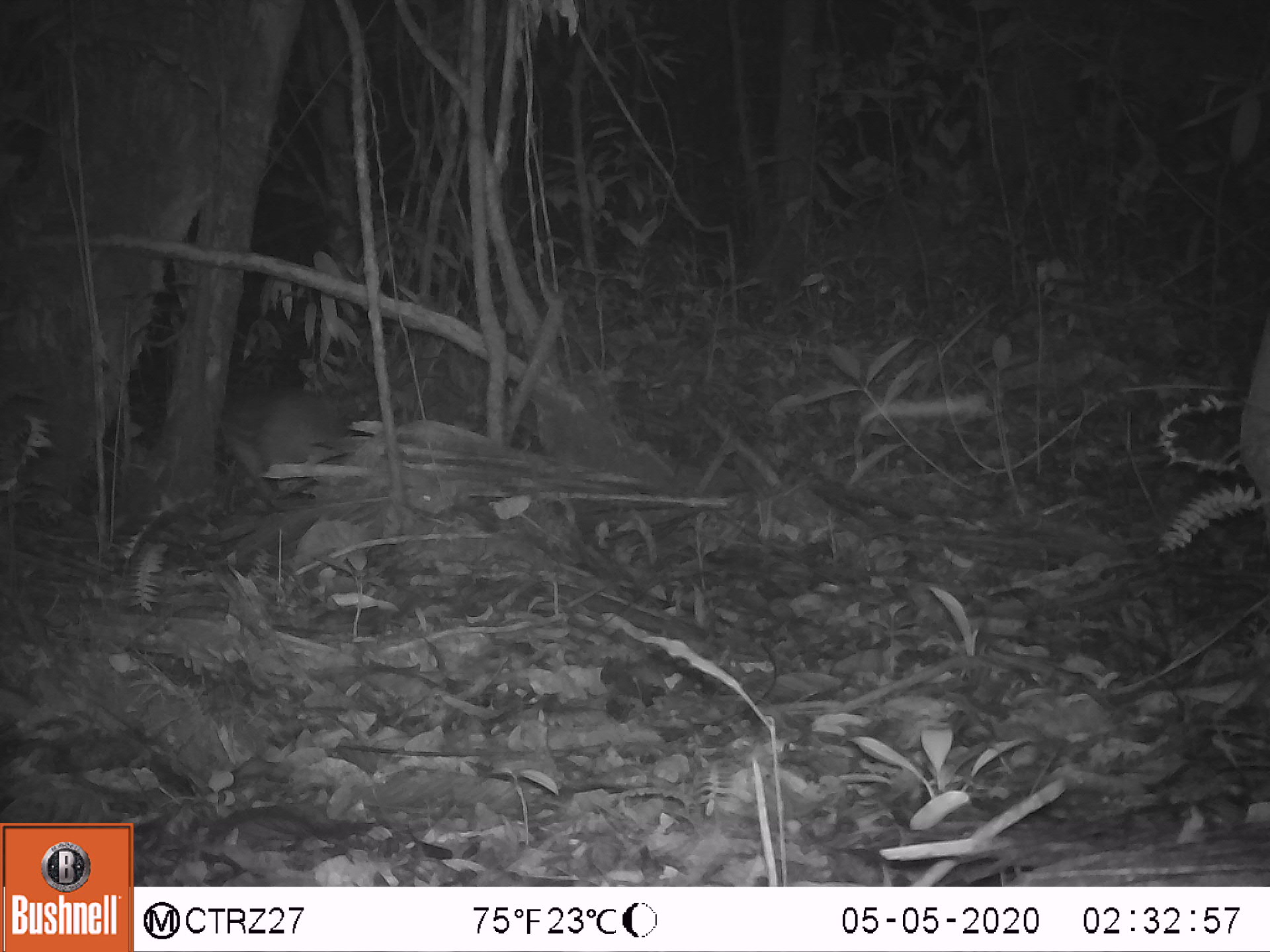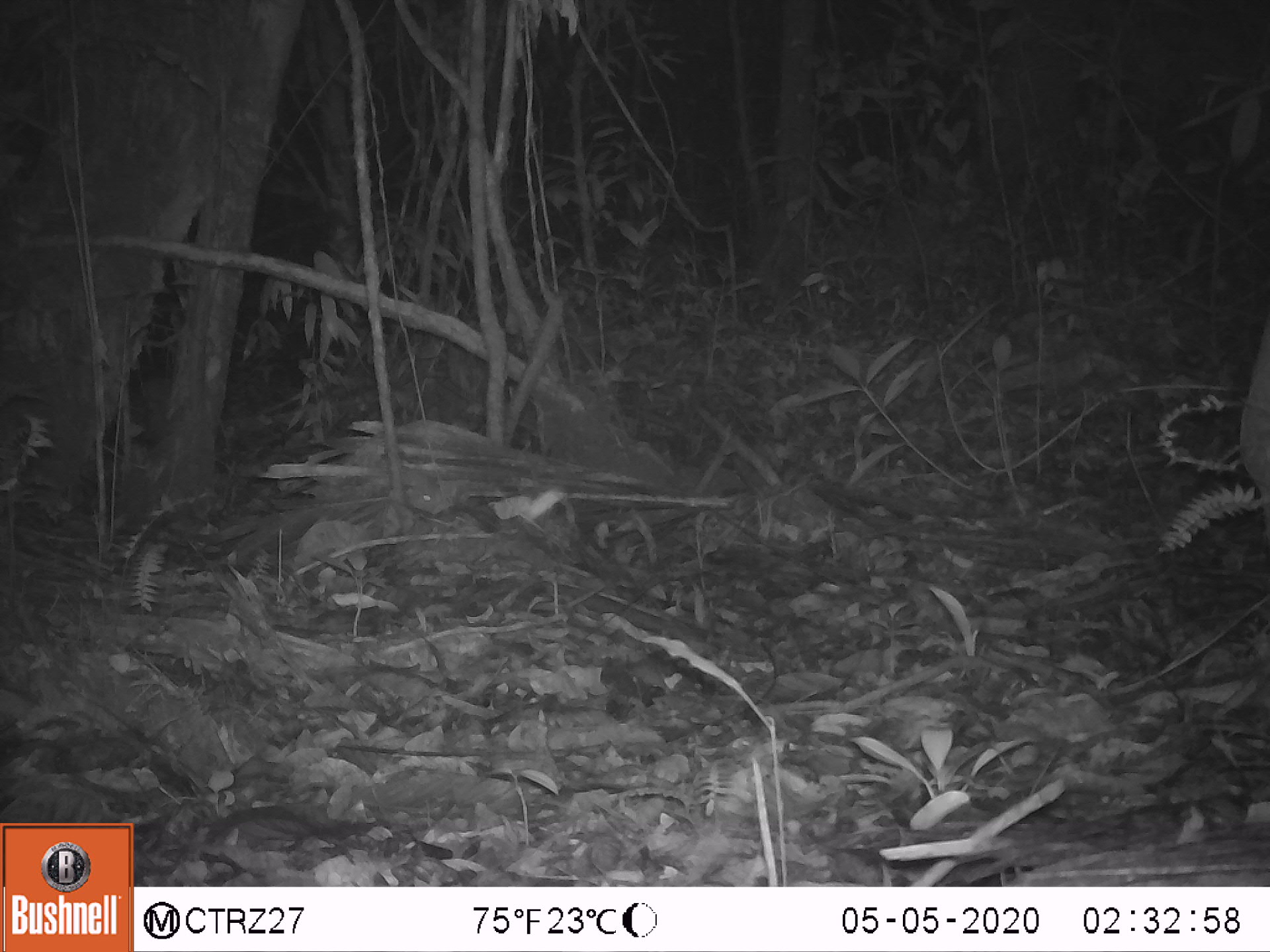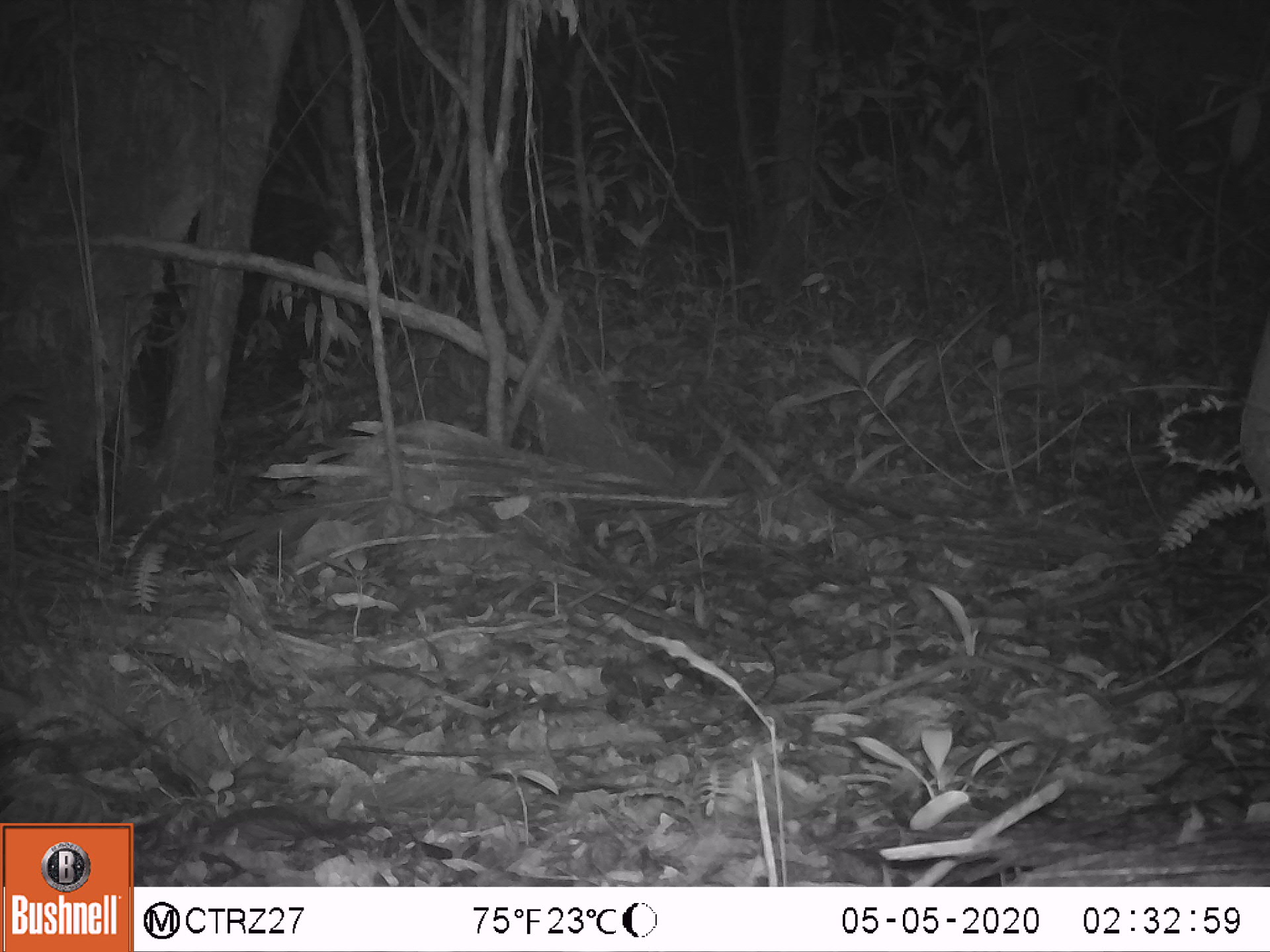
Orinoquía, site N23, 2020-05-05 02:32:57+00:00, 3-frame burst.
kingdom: Animalia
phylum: Chordata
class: Mammalia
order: Rodentia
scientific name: Rodentia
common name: rodent